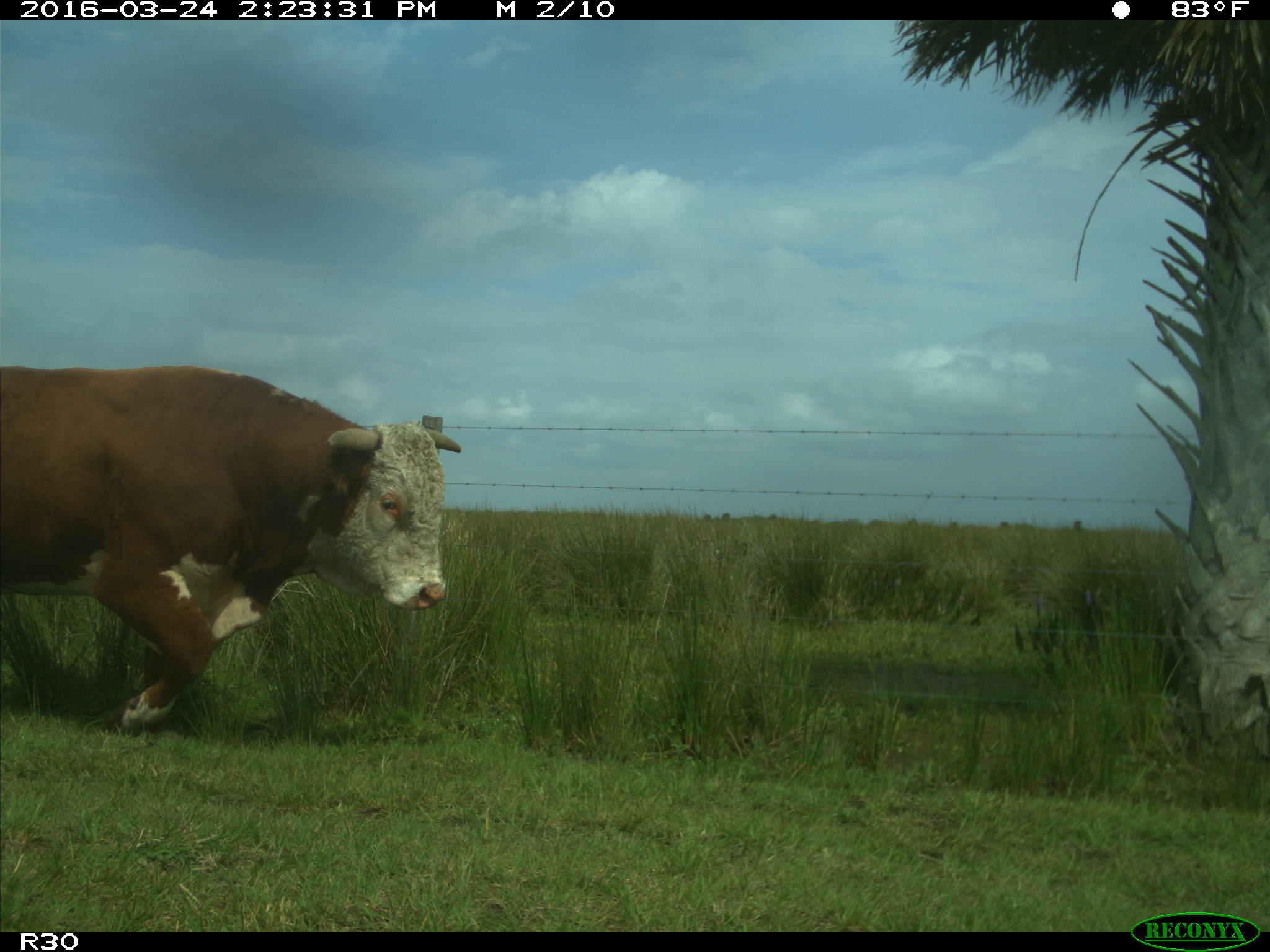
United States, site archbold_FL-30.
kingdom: Animalia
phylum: Chordata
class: Mammalia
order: Artiodactyla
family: Bovidae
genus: Bos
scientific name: Bos taurus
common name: domestic cow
Bos taurus (domestic cow).